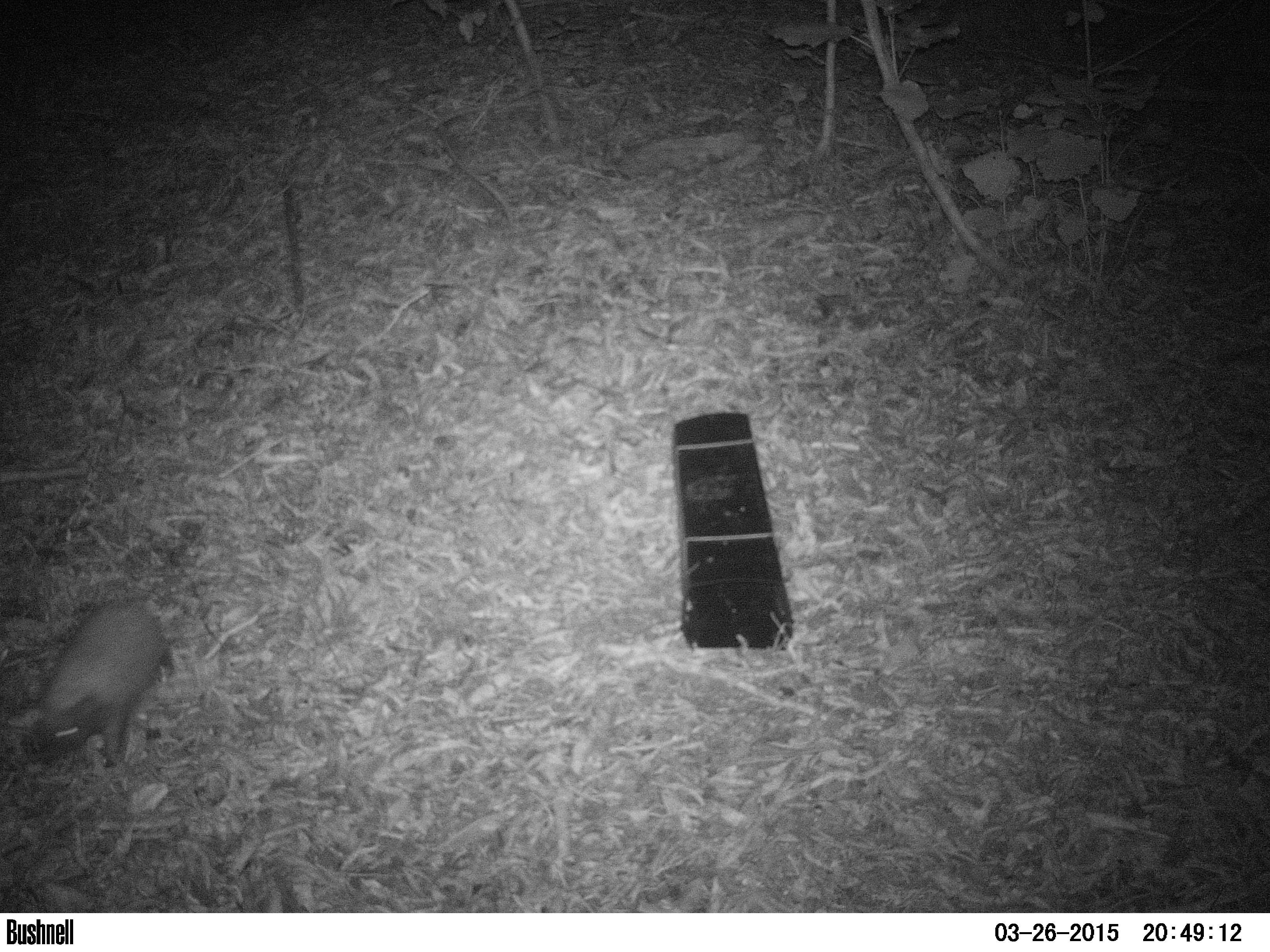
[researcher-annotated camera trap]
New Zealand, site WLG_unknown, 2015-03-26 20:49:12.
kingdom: Animalia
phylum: Chordata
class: Mammalia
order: Eulipotyphla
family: Erinaceidae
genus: Erinaceus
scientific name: Erinaceus europaeus europaeus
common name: european hedgehog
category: hedgehog